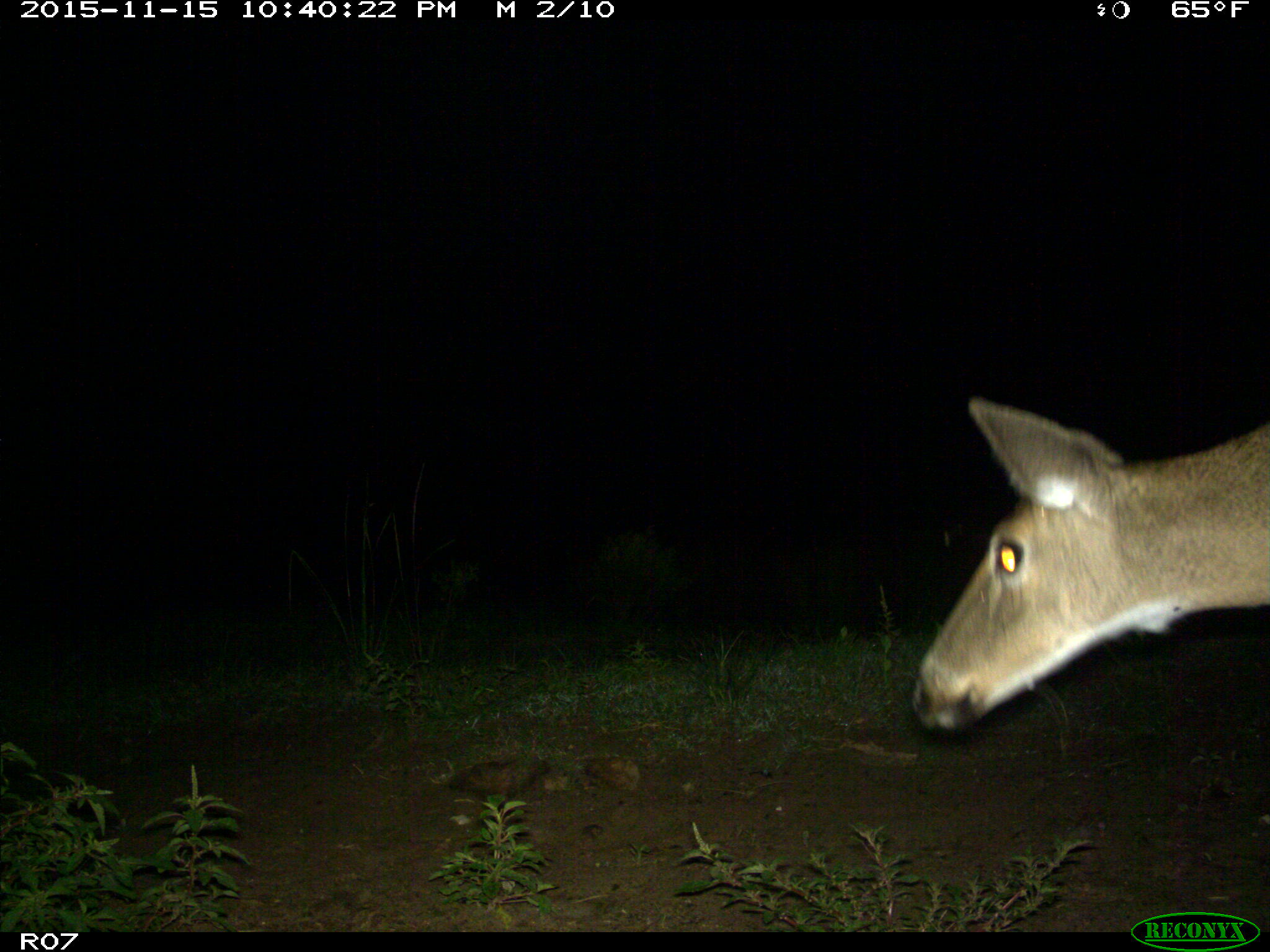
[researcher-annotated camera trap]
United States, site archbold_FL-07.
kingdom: Animalia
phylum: Chordata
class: Mammalia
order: Artiodactyla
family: Cervidae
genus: Odocoileus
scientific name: Odocoileus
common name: deer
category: unidentified deer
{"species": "unidentified deer (deer) (Odocoileus)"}